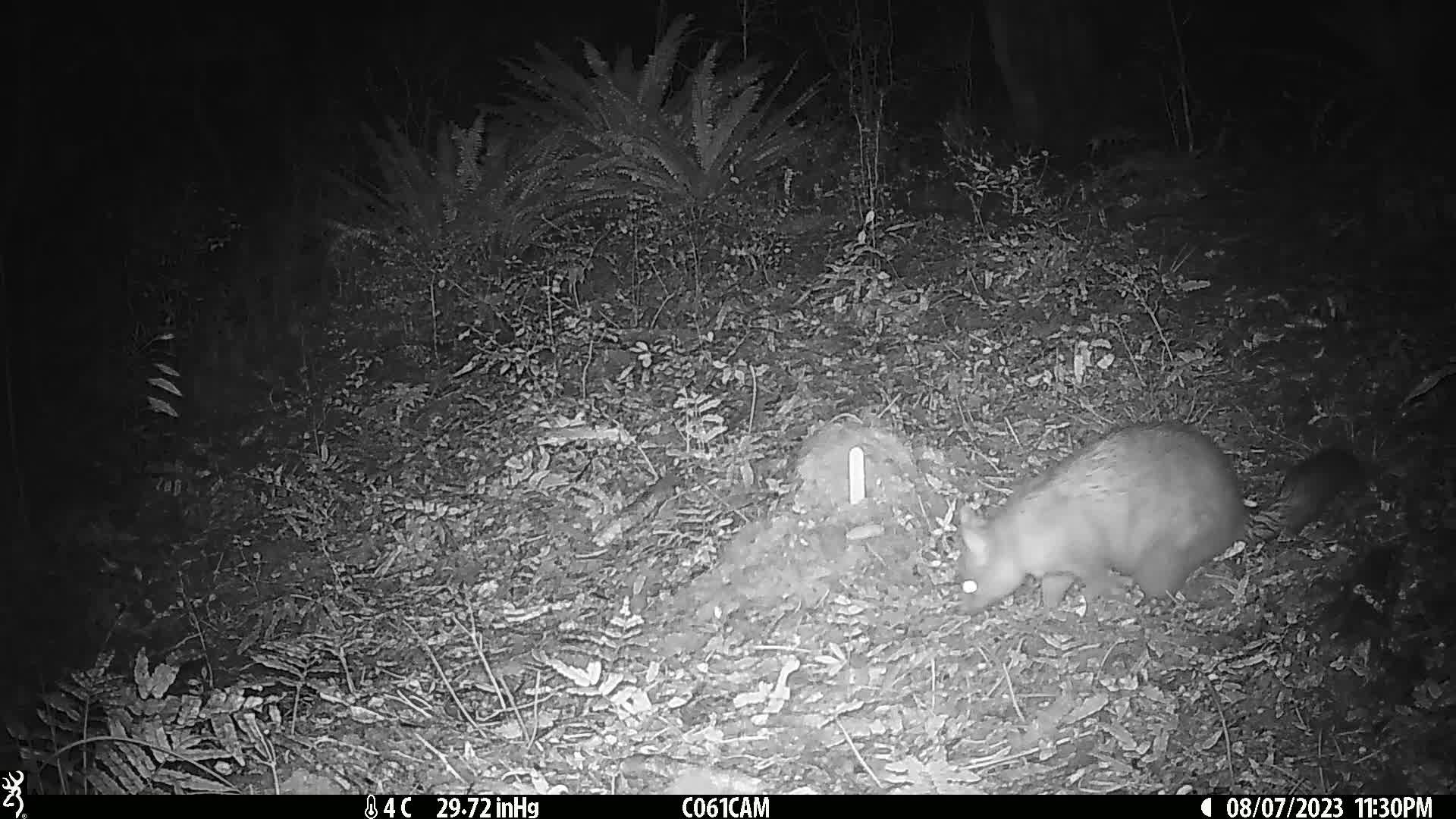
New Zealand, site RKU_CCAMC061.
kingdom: Animalia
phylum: Chordata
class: Mammalia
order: Diprotodontia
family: Phalangeridae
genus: Trichosurus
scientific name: Trichosurus vulpecula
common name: common brushtail possum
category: possum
Possum (common brushtail possum) (Trichosurus vulpecula).